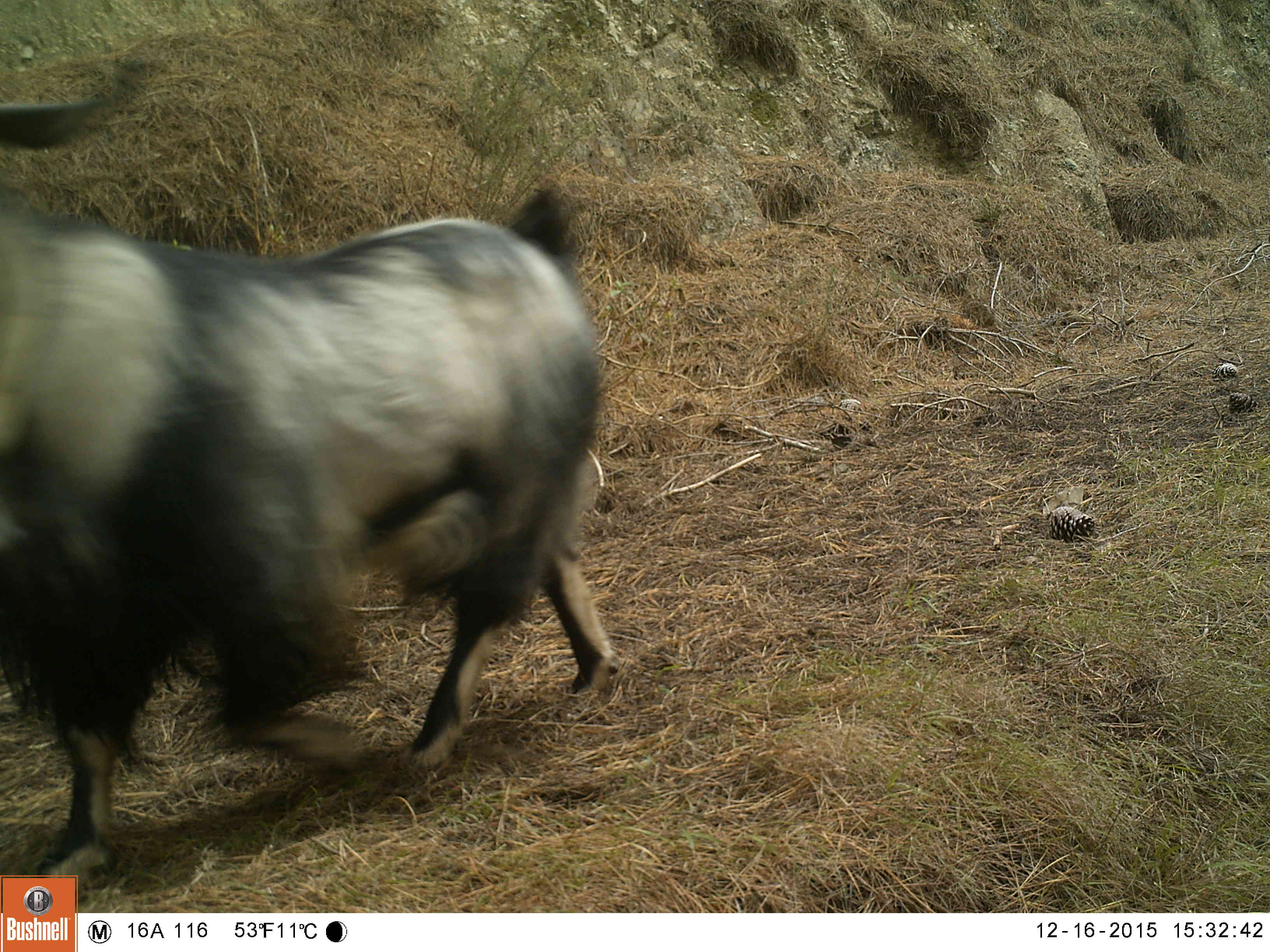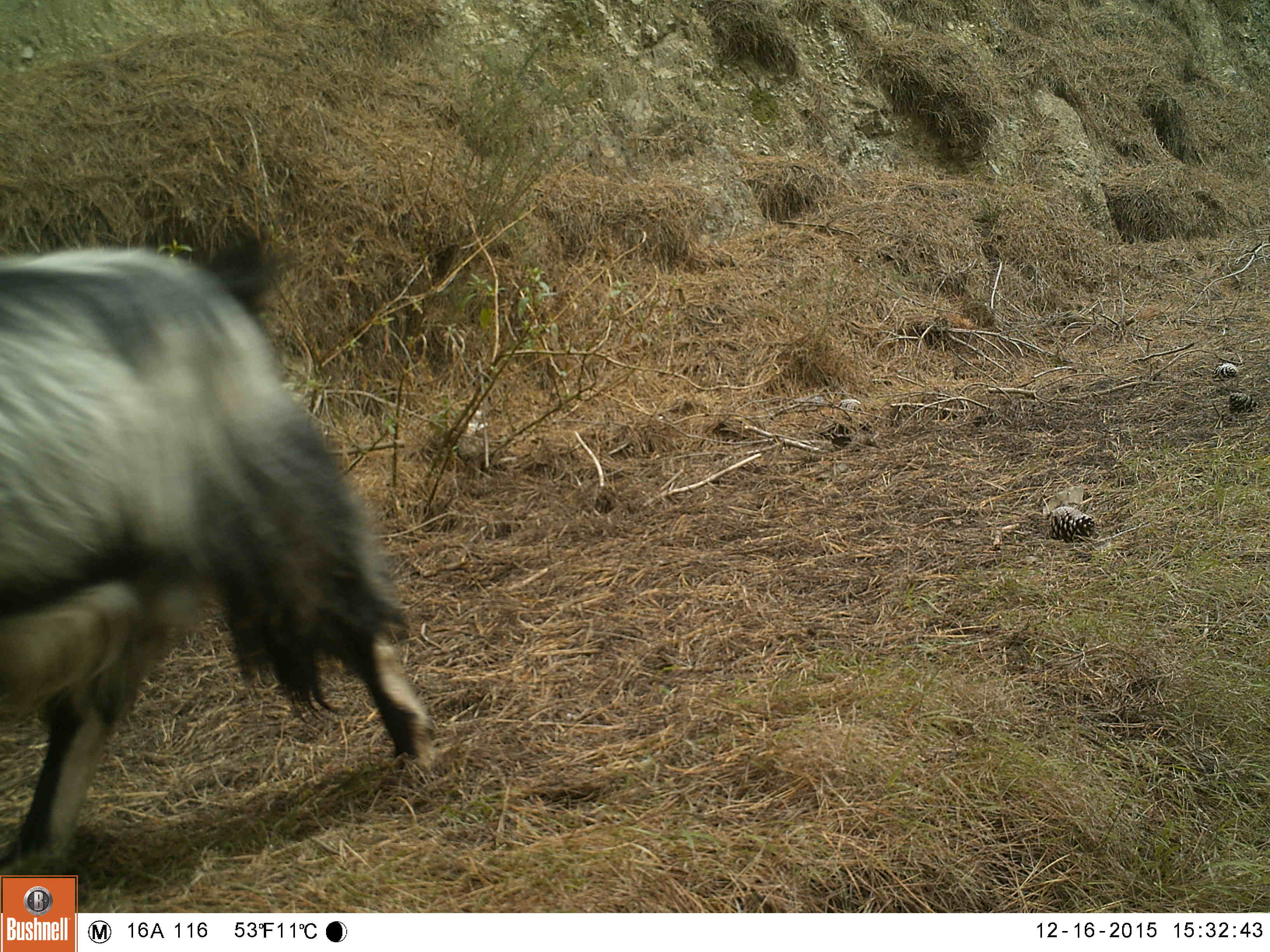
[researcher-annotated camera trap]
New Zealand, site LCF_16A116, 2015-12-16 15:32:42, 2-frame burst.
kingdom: Animalia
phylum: Chordata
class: Mammalia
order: Artiodactyla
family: Bovidae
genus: Capra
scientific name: Capra hircus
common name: goat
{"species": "goat (Capra hircus)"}